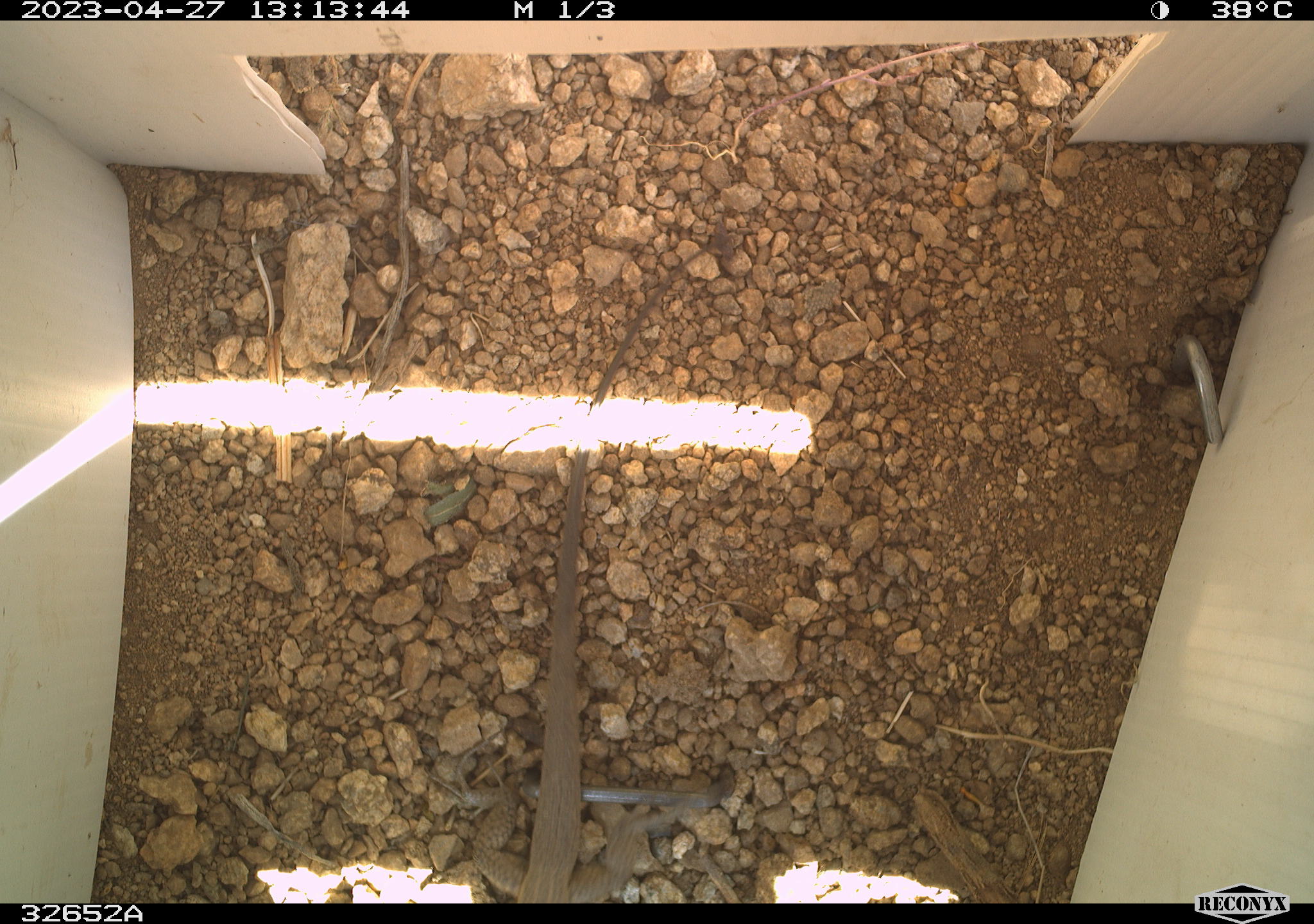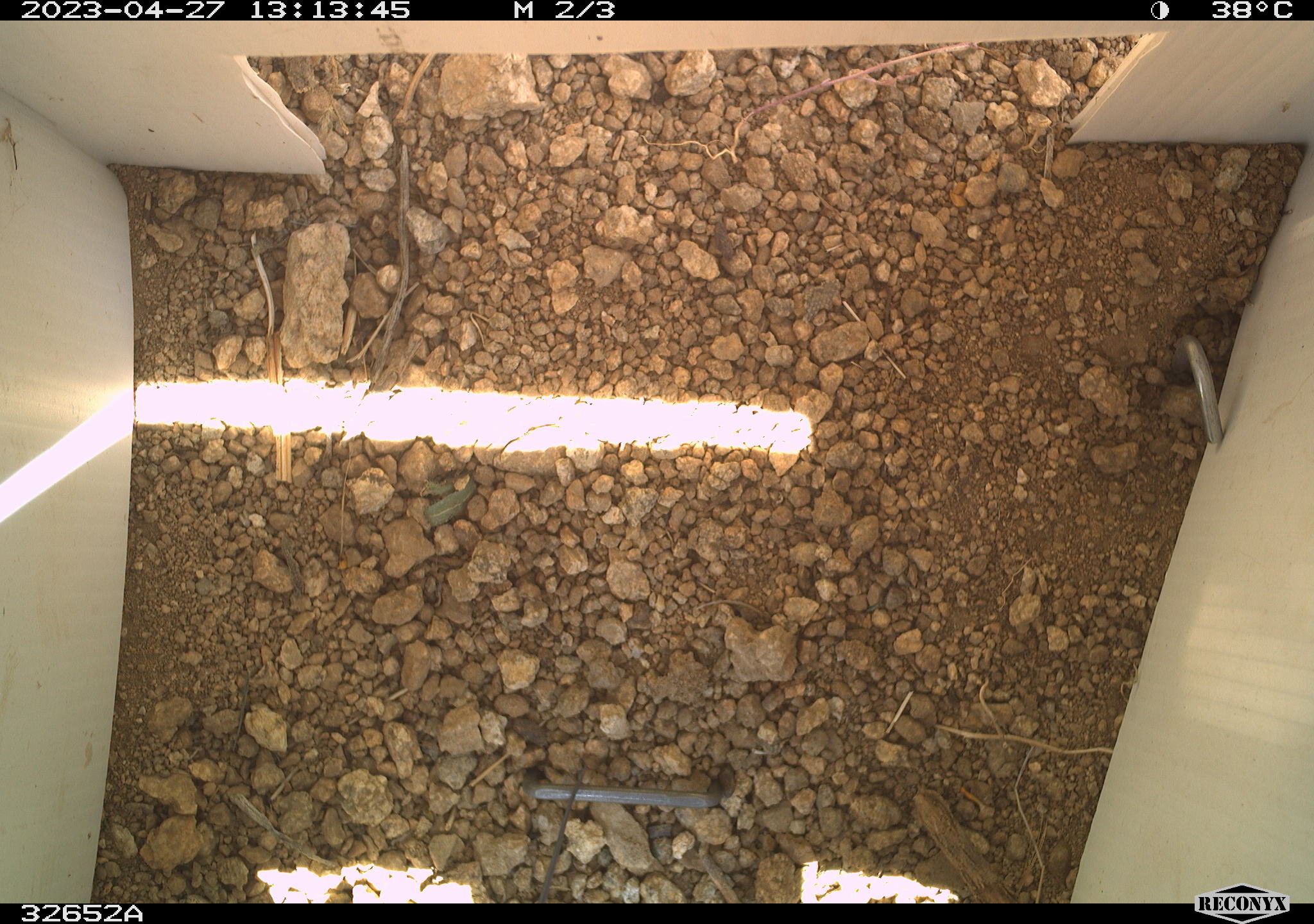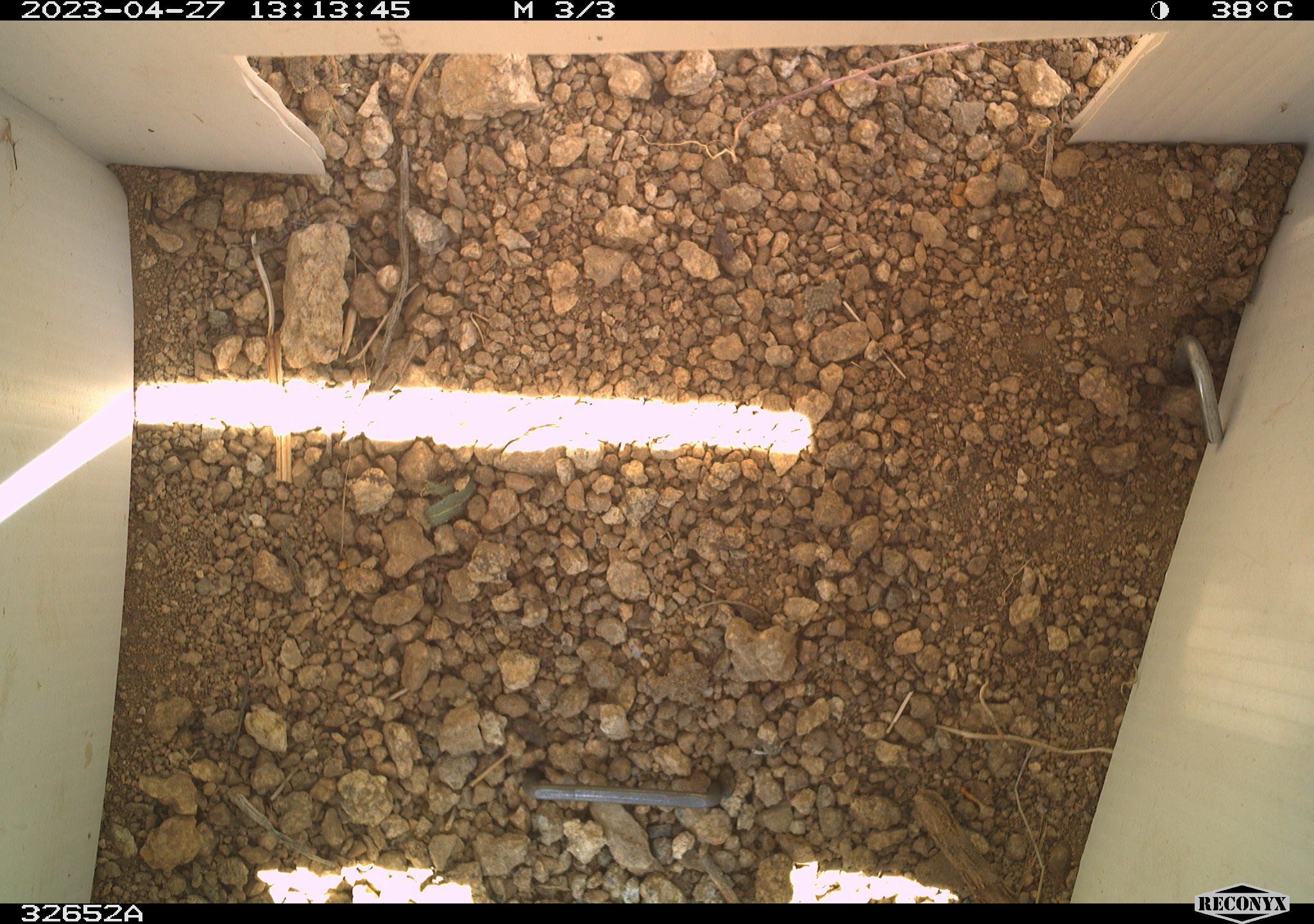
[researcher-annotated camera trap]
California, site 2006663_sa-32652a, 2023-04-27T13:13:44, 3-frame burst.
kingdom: Animalia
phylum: Chordata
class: Reptilia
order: Squamata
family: Teiidae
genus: Aspidoscelis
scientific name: Aspidoscelis tigris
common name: western whiptail